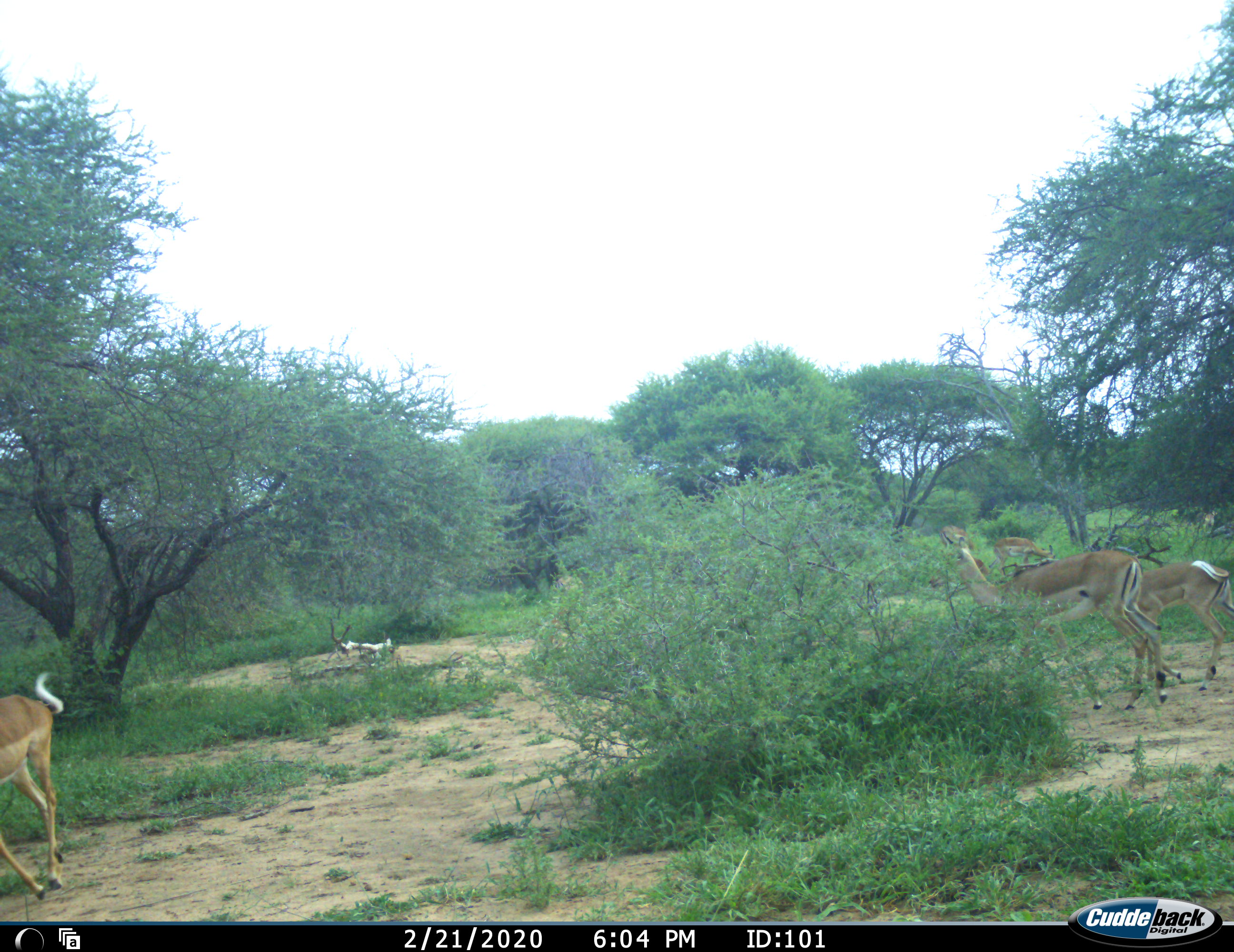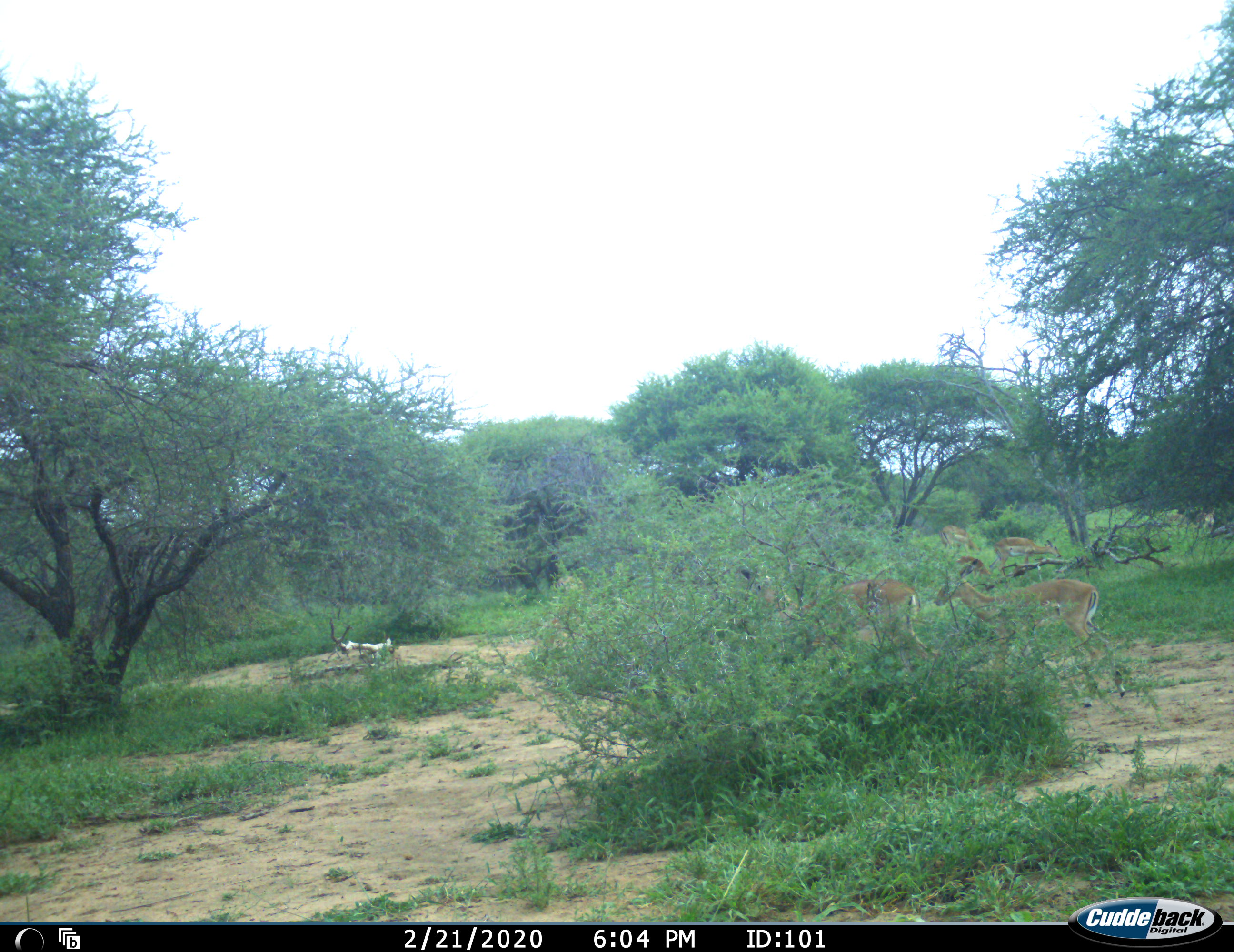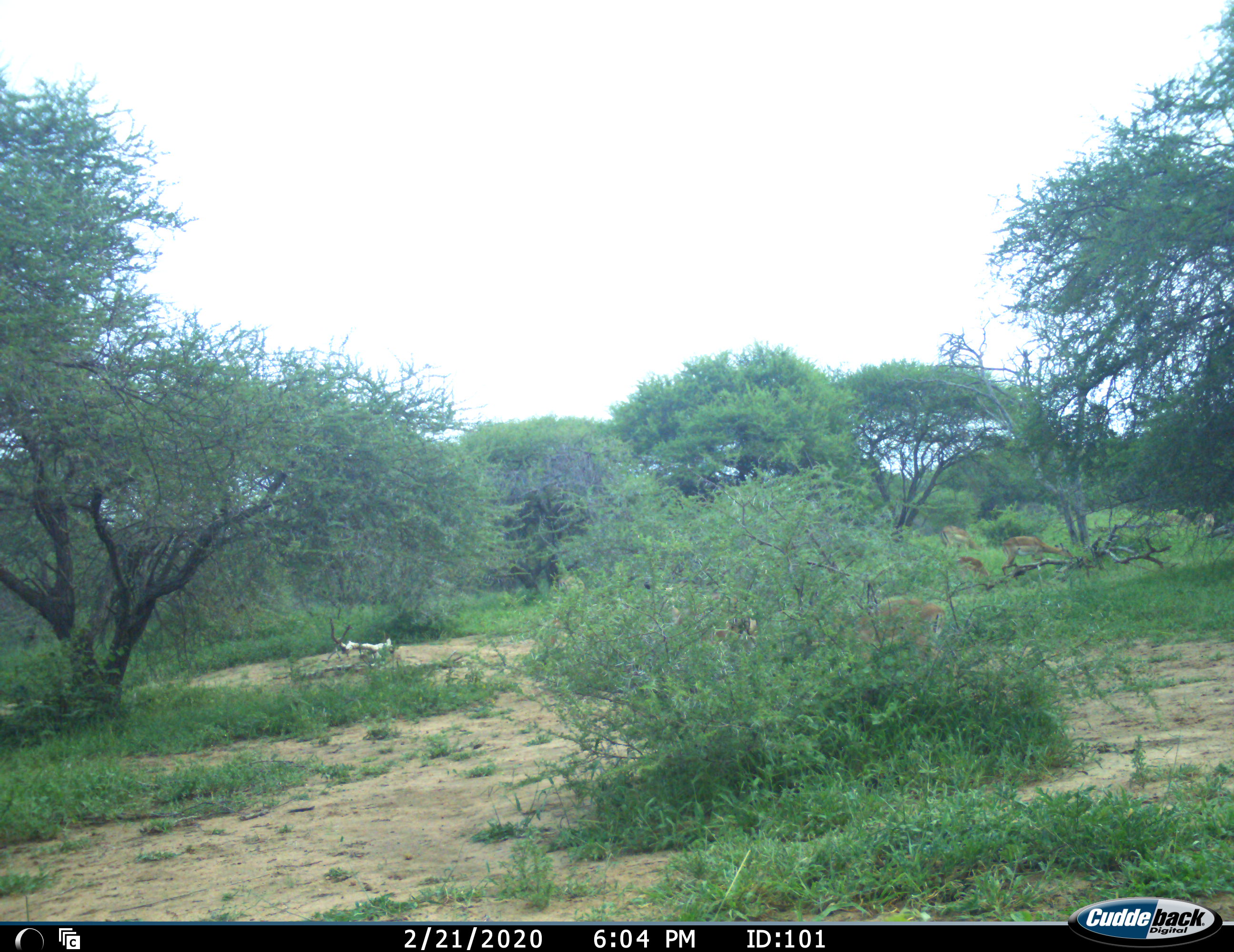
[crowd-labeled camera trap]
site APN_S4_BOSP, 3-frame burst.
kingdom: Animalia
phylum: Chordata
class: Mammalia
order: Artiodactyla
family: Bovidae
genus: Aepyceros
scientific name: Aepyceros melampus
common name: impala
Impala (Aepyceros melampus), count 5. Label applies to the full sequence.